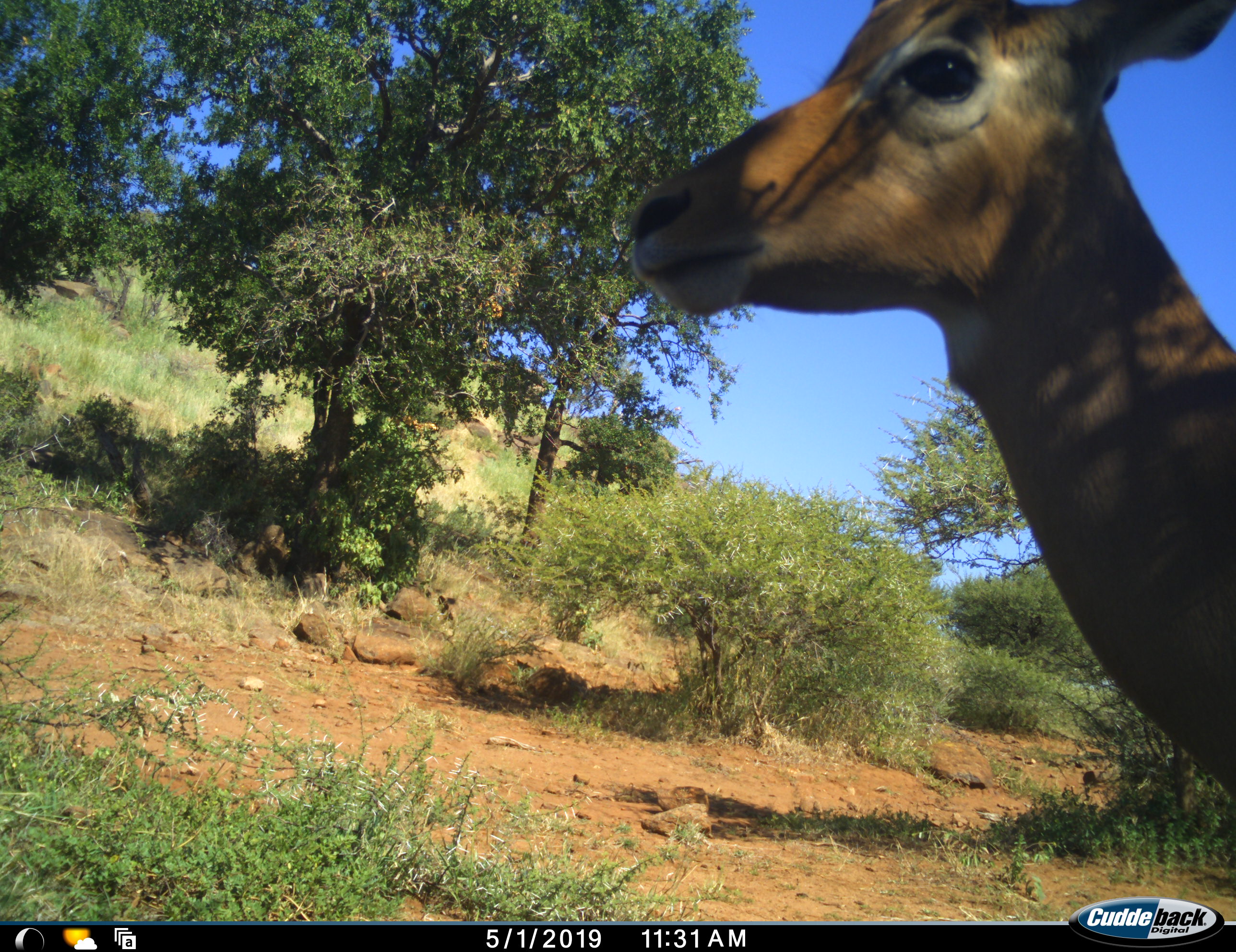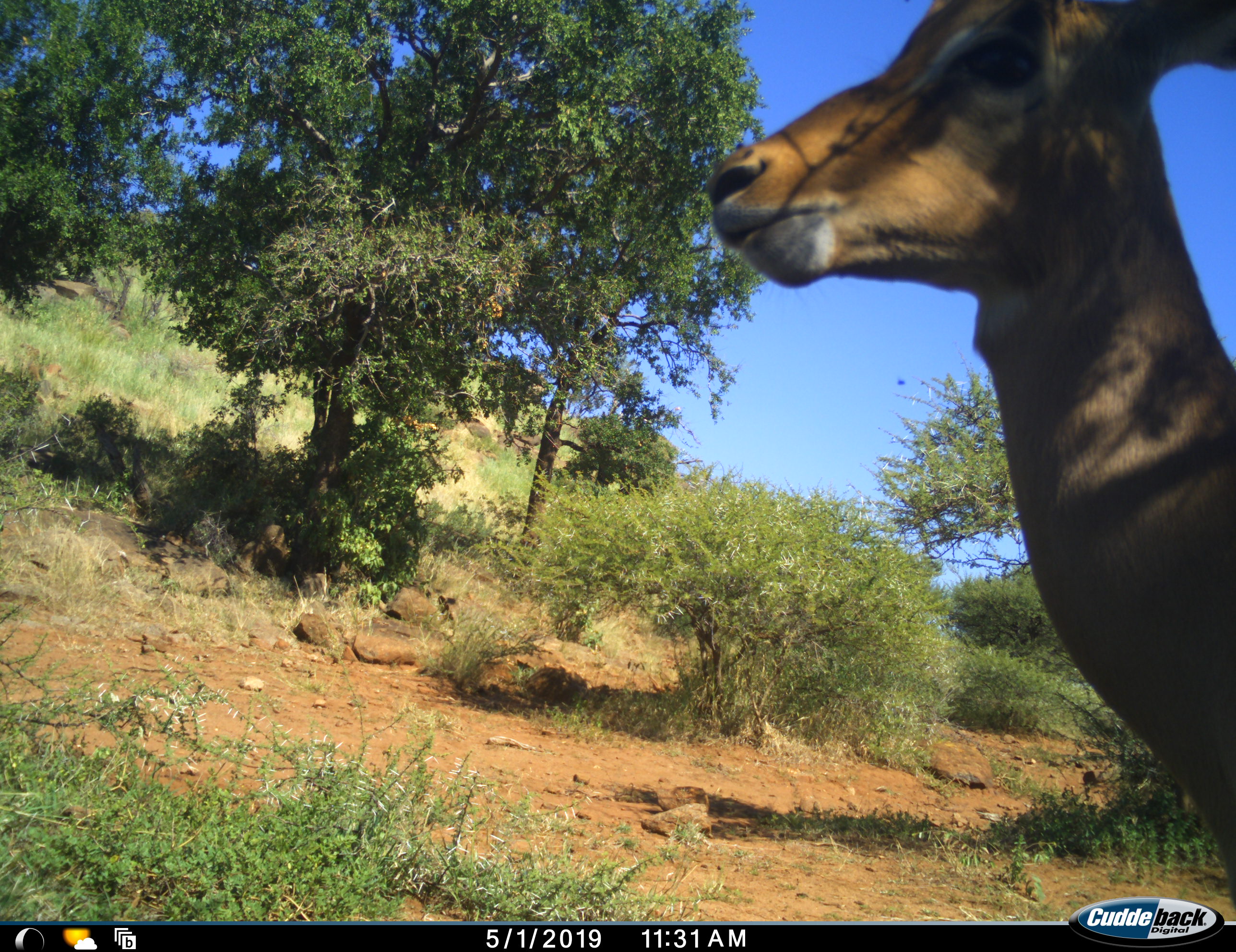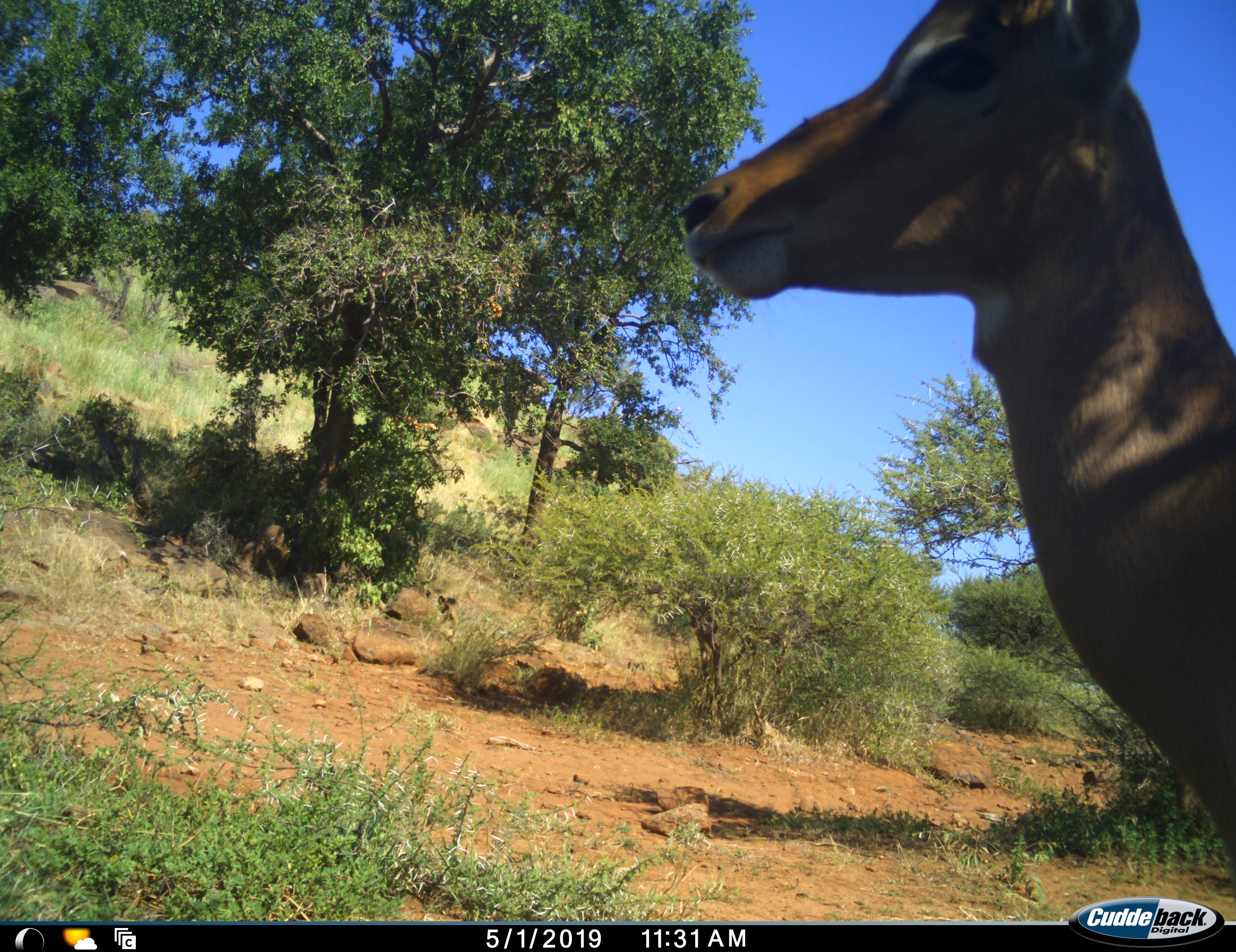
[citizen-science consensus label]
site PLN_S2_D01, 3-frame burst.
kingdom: Animalia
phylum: Chordata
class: Mammalia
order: Artiodactyla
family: Bovidae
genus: Aepyceros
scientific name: Aepyceros melampus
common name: impala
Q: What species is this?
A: Impala (Aepyceros melampus).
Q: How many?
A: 1.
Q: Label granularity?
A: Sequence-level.